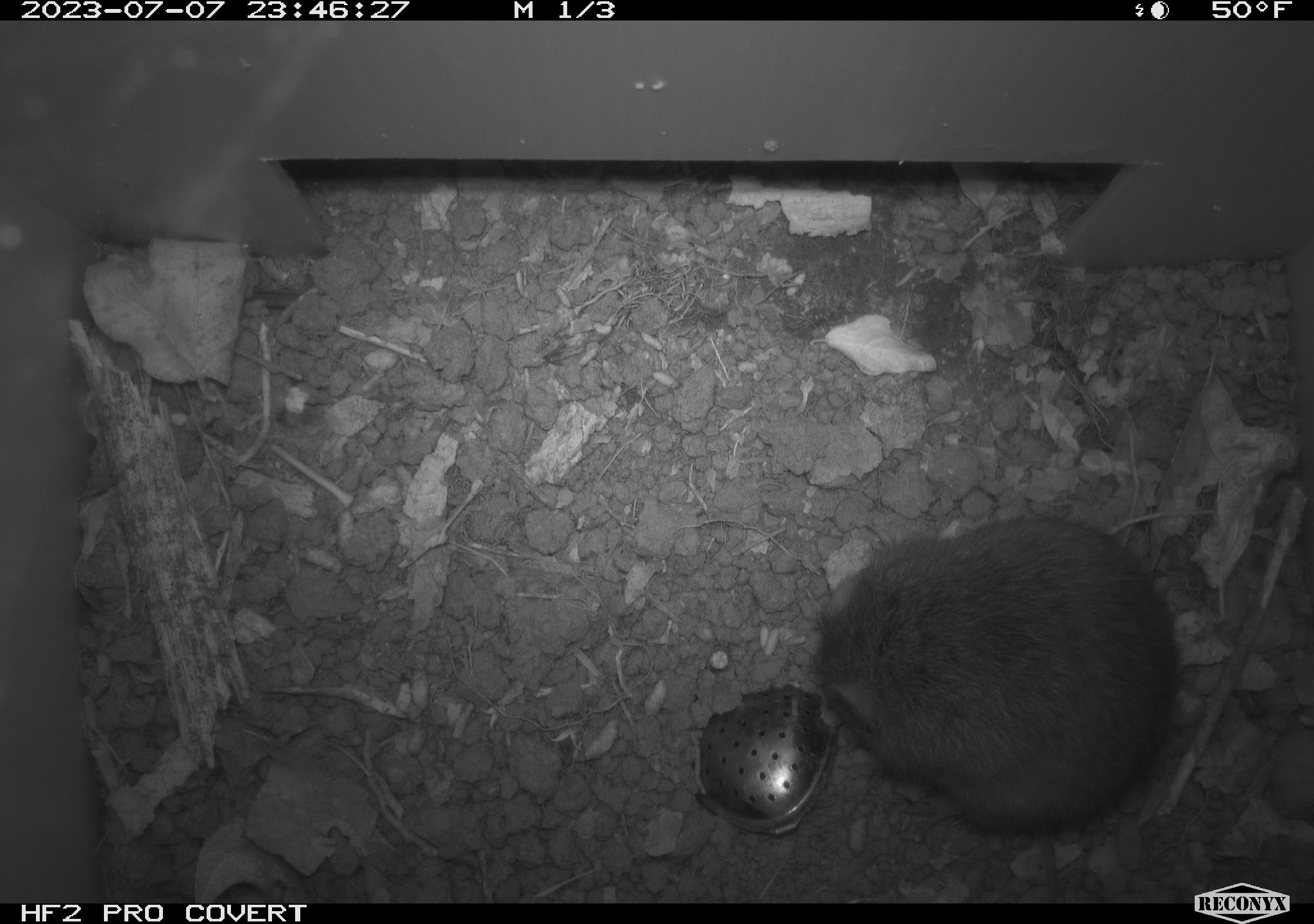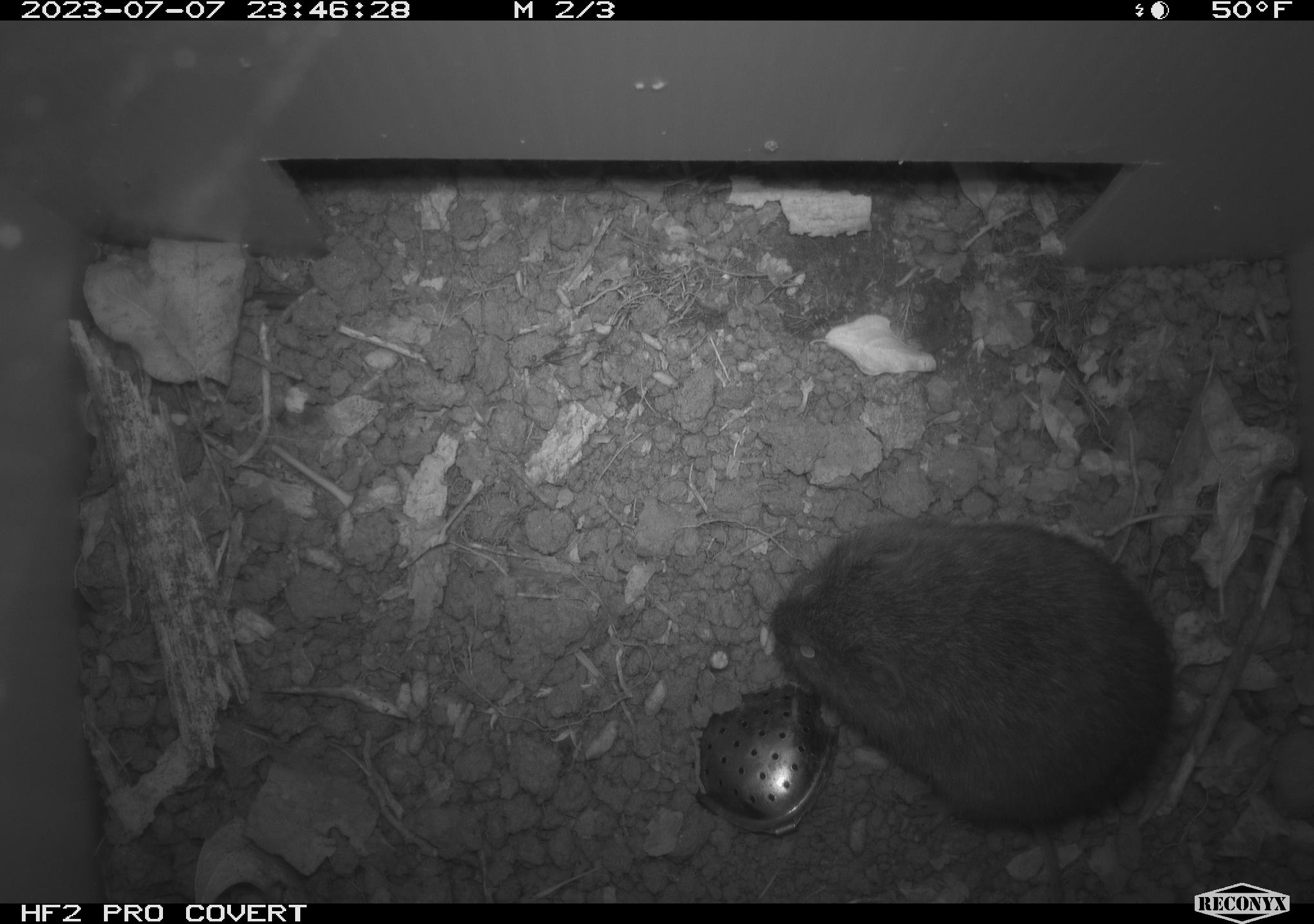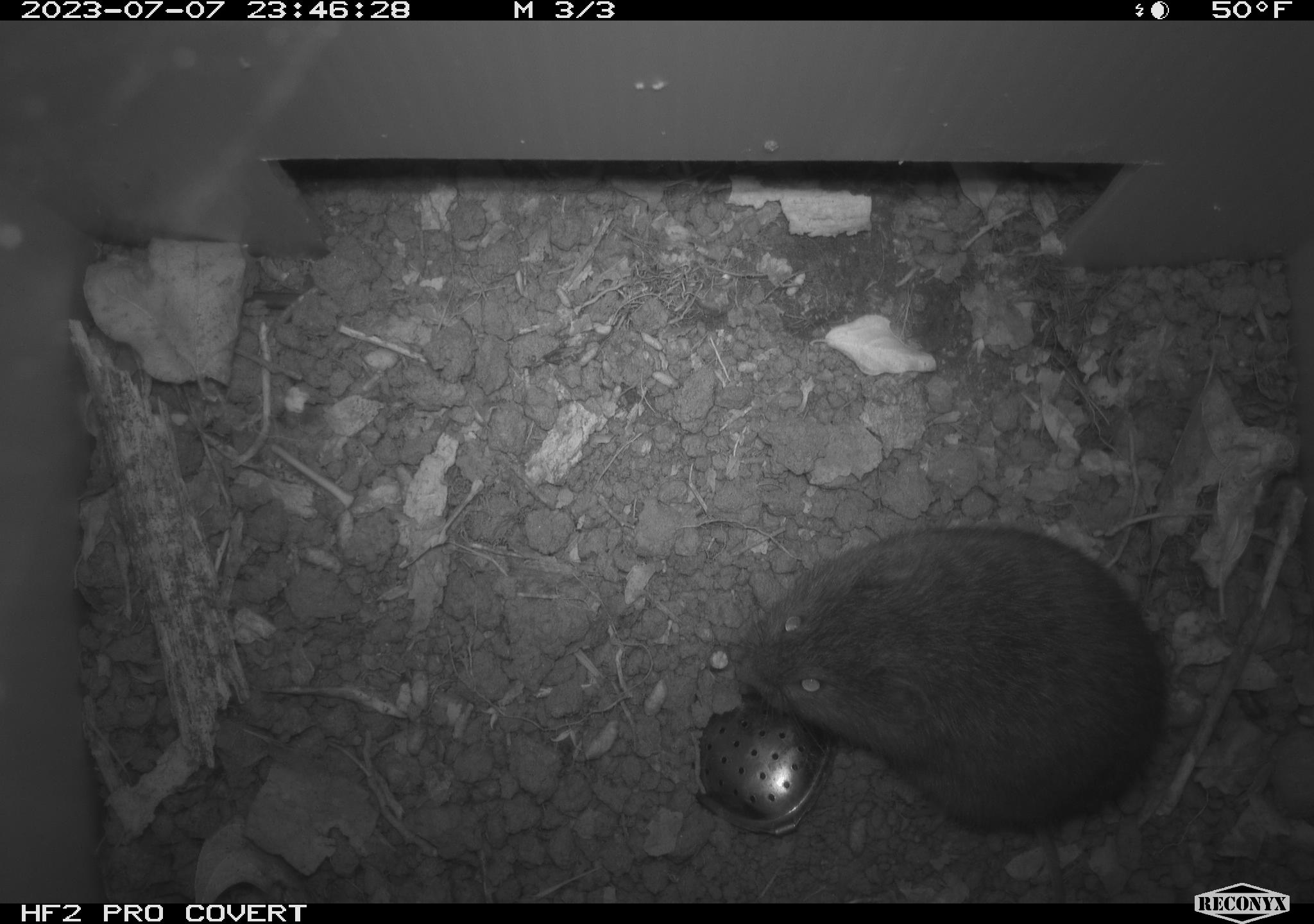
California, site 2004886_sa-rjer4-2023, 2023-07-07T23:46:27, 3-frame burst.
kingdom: Animalia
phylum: Chordata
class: Mammalia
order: Rodentia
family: Cricetidae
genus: Microtus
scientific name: Microtus californicus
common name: california vole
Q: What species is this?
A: California vole (Microtus californicus).